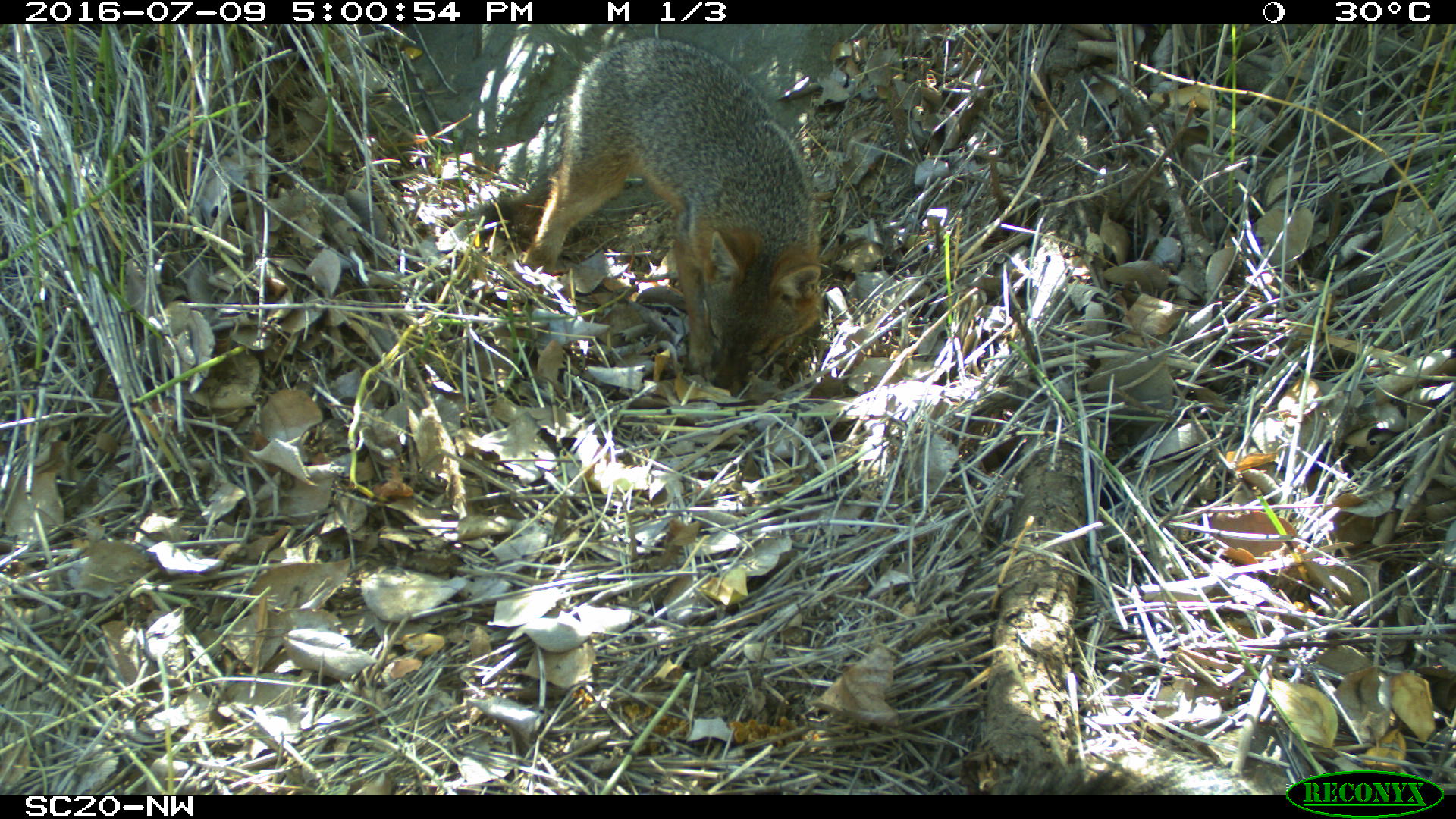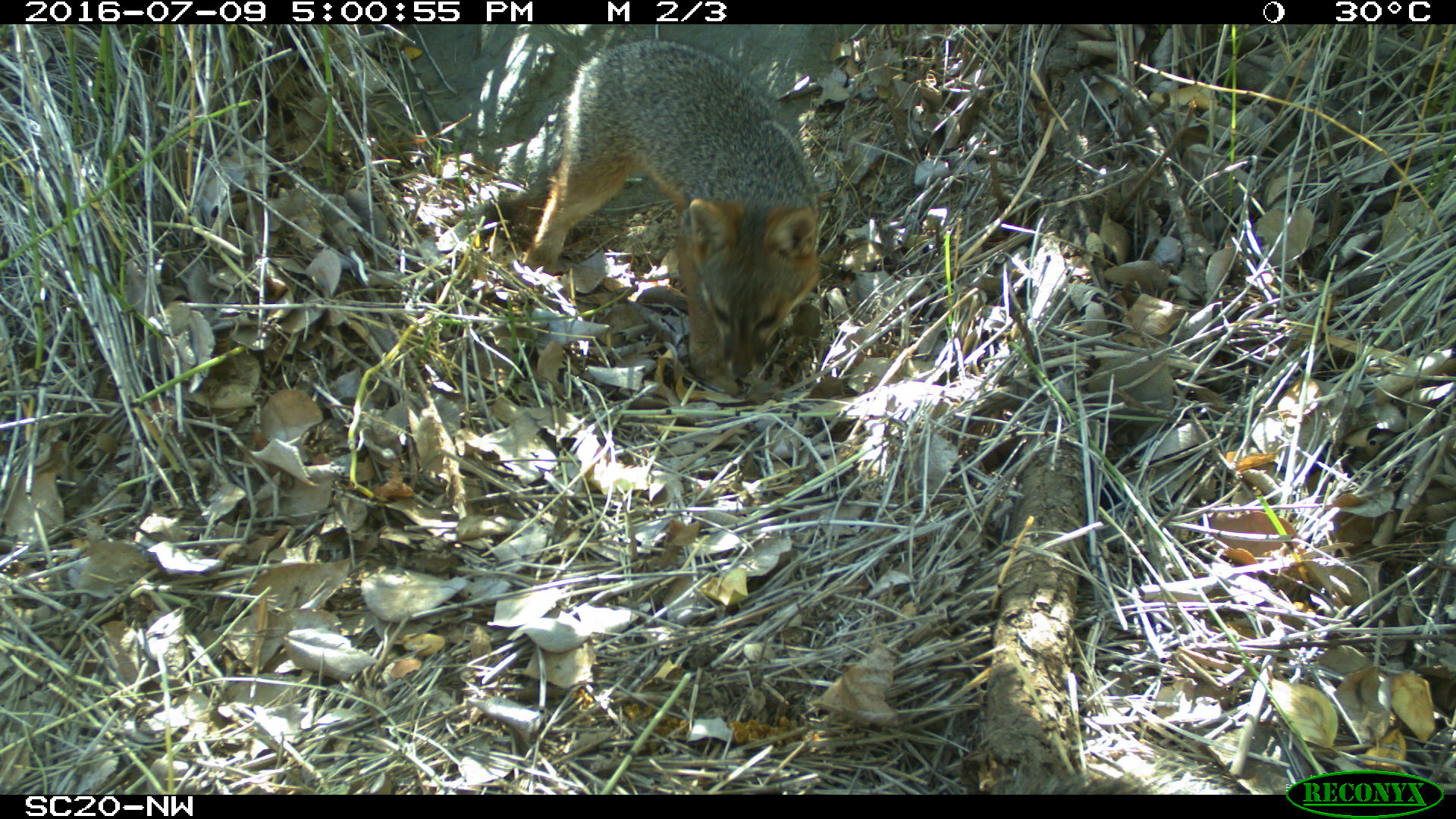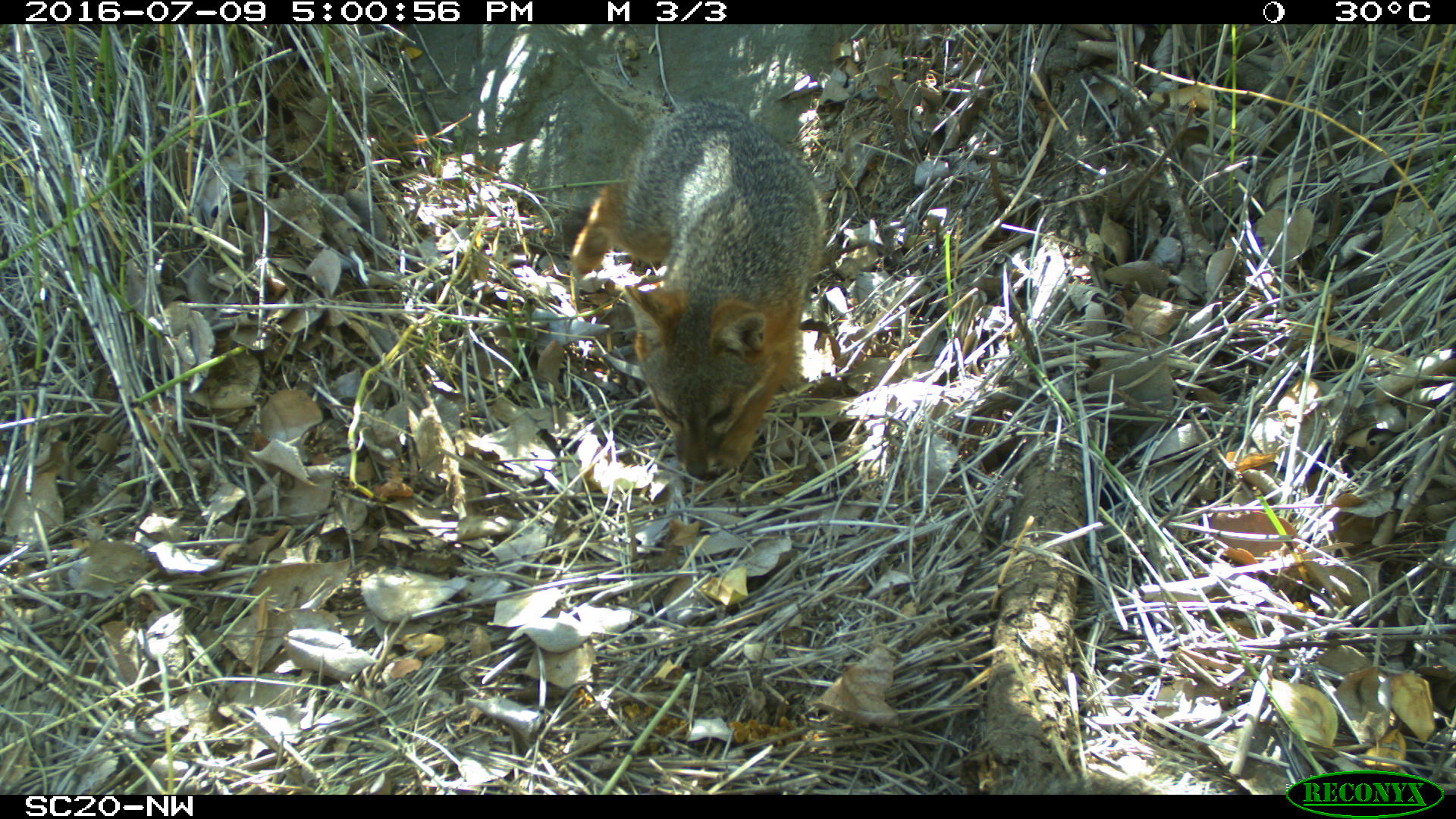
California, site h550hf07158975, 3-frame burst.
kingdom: Animalia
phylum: Chordata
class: Mammalia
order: Carnivora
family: Canidae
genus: Urocyon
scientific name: Urocyon littoralis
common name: island fox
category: fox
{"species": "fox (island fox) (Urocyon littoralis)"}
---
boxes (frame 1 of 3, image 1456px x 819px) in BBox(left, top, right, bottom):
fox: BBox(478, 37, 821, 397)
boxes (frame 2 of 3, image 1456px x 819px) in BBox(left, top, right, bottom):
fox: BBox(475, 39, 818, 396)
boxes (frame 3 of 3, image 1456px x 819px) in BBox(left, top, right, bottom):
fox: BBox(572, 96, 826, 479)